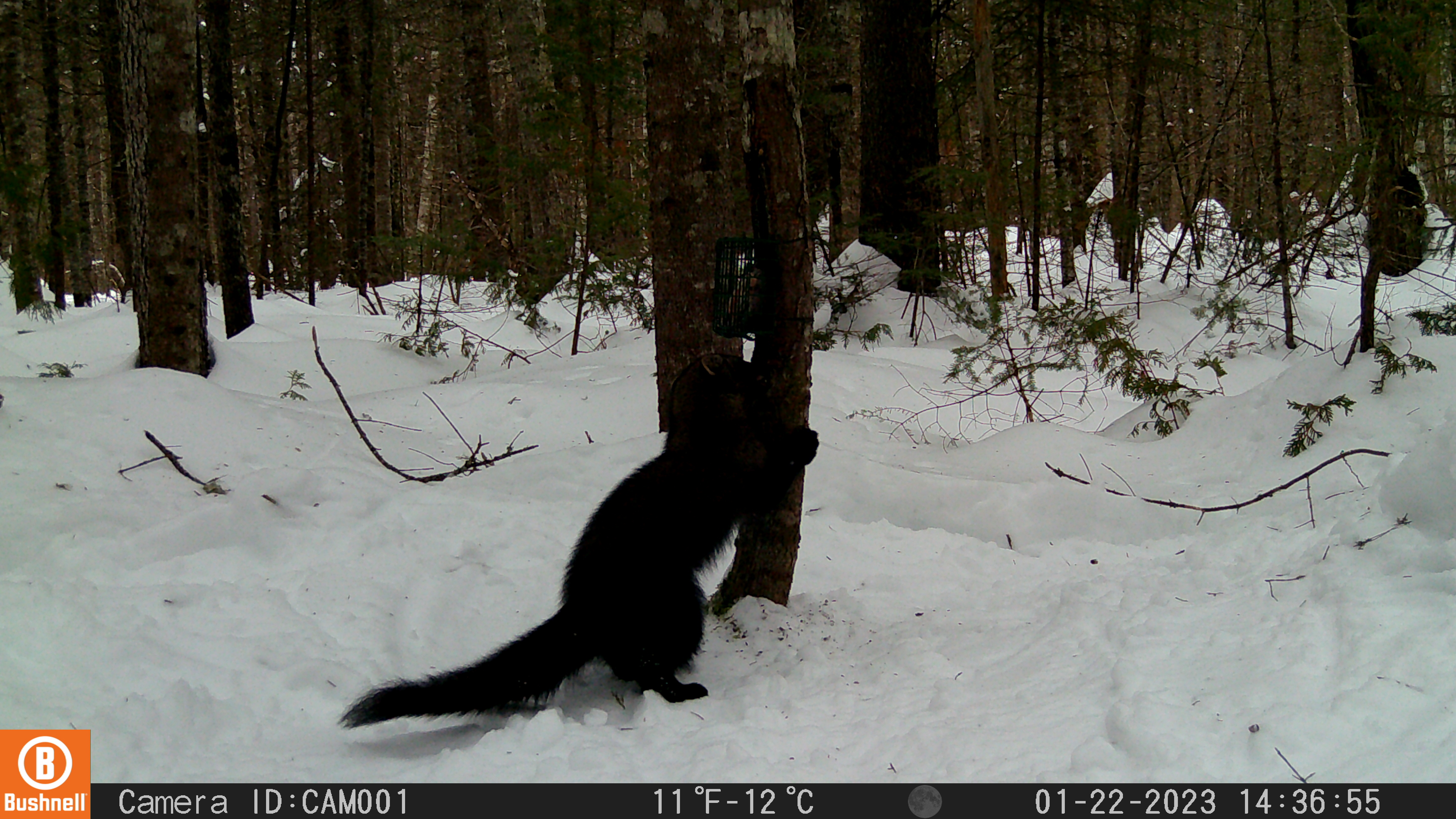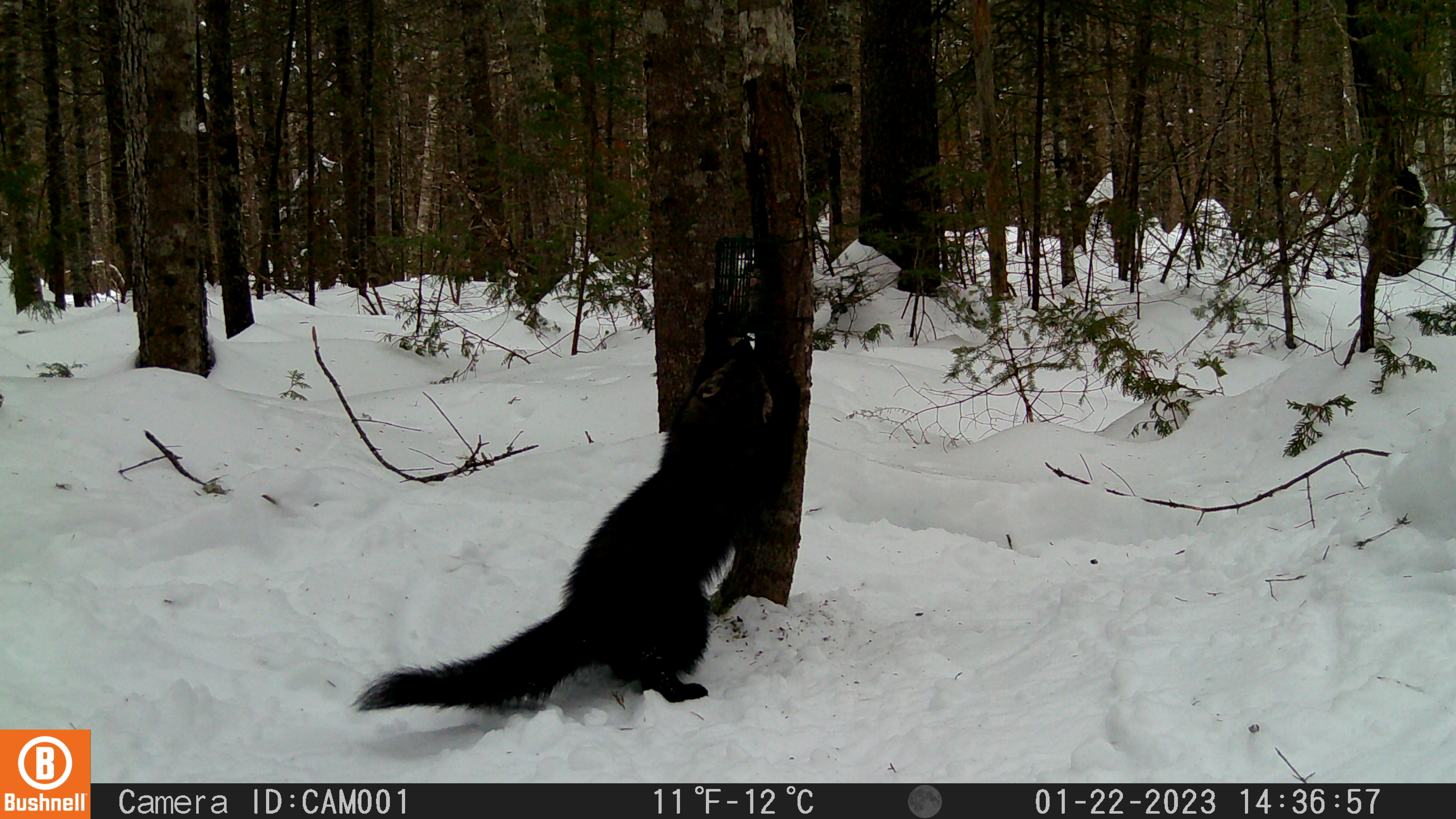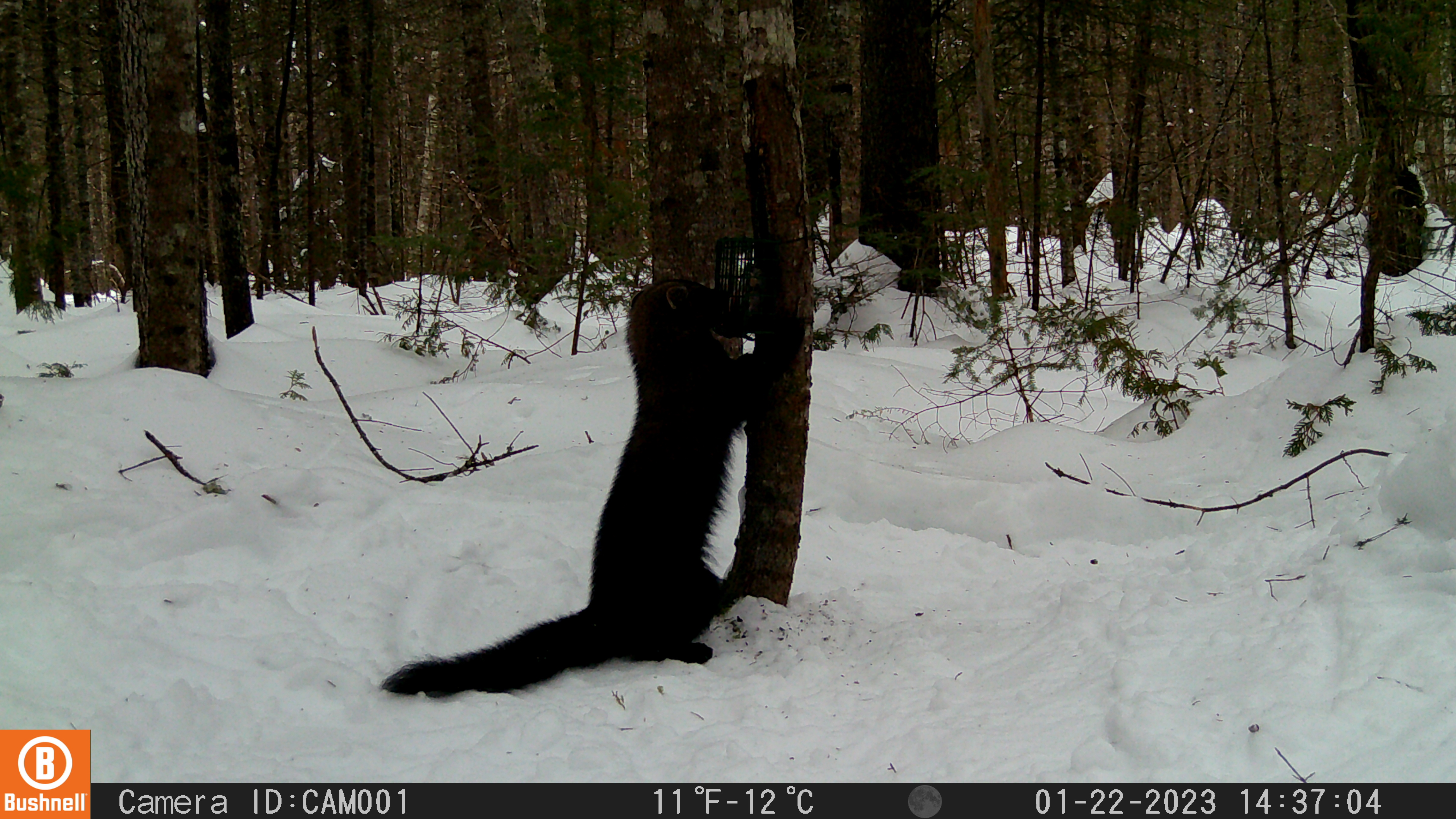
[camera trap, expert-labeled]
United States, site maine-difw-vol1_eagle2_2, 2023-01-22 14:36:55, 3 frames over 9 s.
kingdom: Animalia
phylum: Chordata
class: Mammalia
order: Carnivora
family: Mustelidae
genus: Pekania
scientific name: Pekania pennanti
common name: fisher